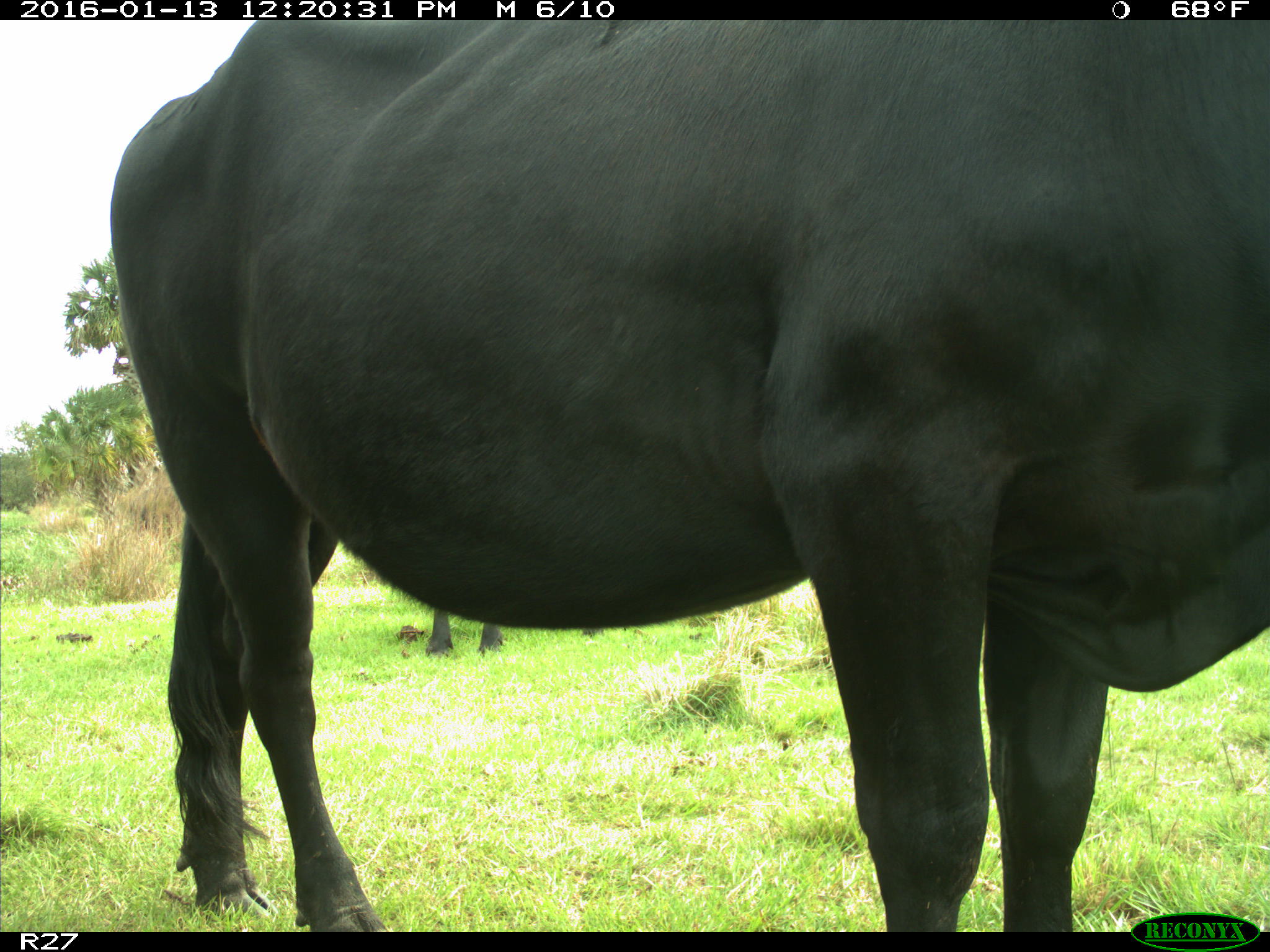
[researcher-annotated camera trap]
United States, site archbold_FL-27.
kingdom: Animalia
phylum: Chordata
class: Mammalia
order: Artiodactyla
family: Bovidae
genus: Bos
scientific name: Bos taurus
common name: domestic cow